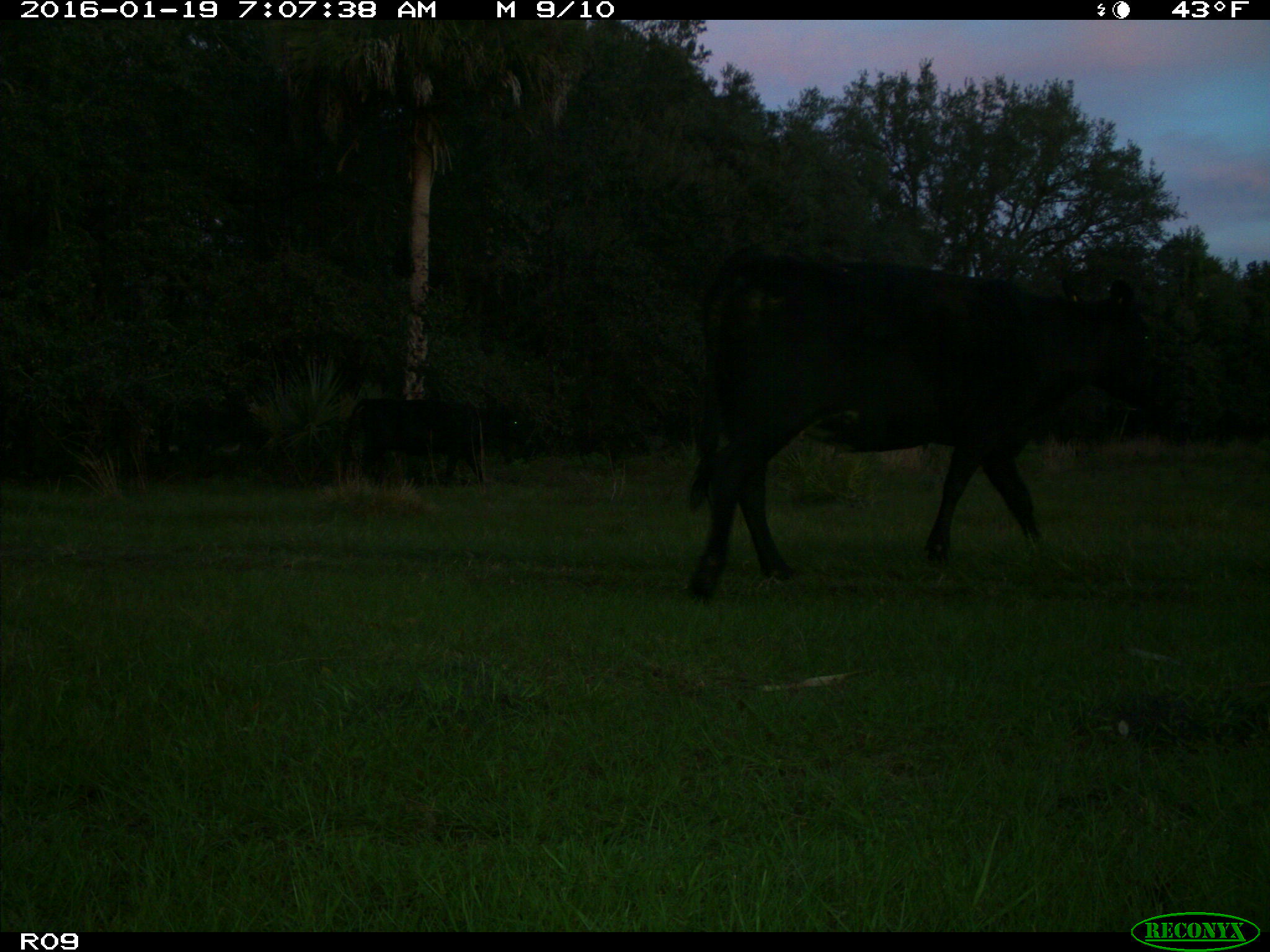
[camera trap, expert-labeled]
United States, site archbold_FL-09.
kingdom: Animalia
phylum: Chordata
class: Mammalia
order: Artiodactyla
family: Bovidae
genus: Bos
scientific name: Bos taurus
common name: domestic cow